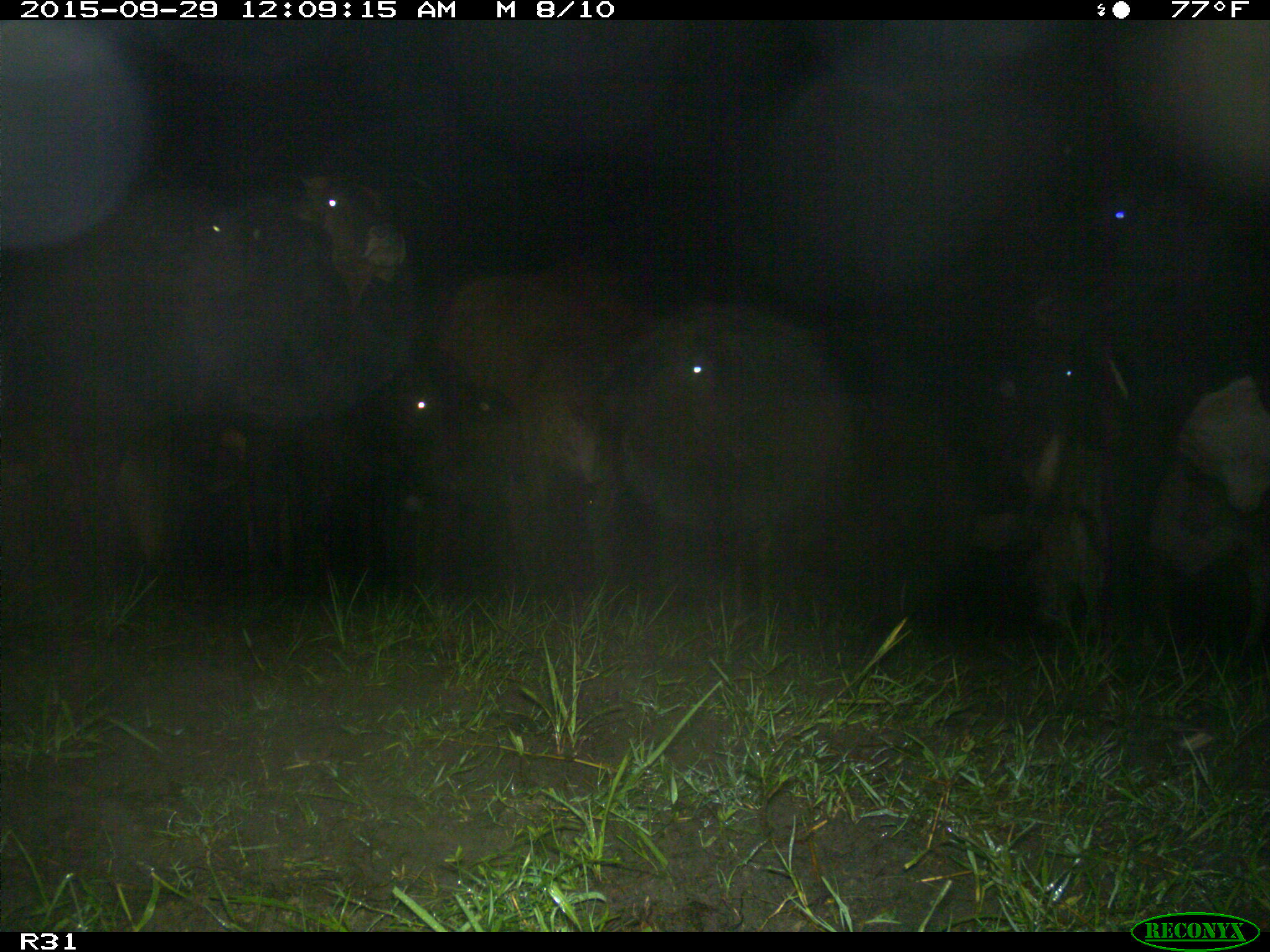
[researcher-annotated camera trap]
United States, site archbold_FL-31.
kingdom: Animalia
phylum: Chordata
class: Mammalia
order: Artiodactyla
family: Bovidae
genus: Bos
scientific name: Bos taurus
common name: domestic cow